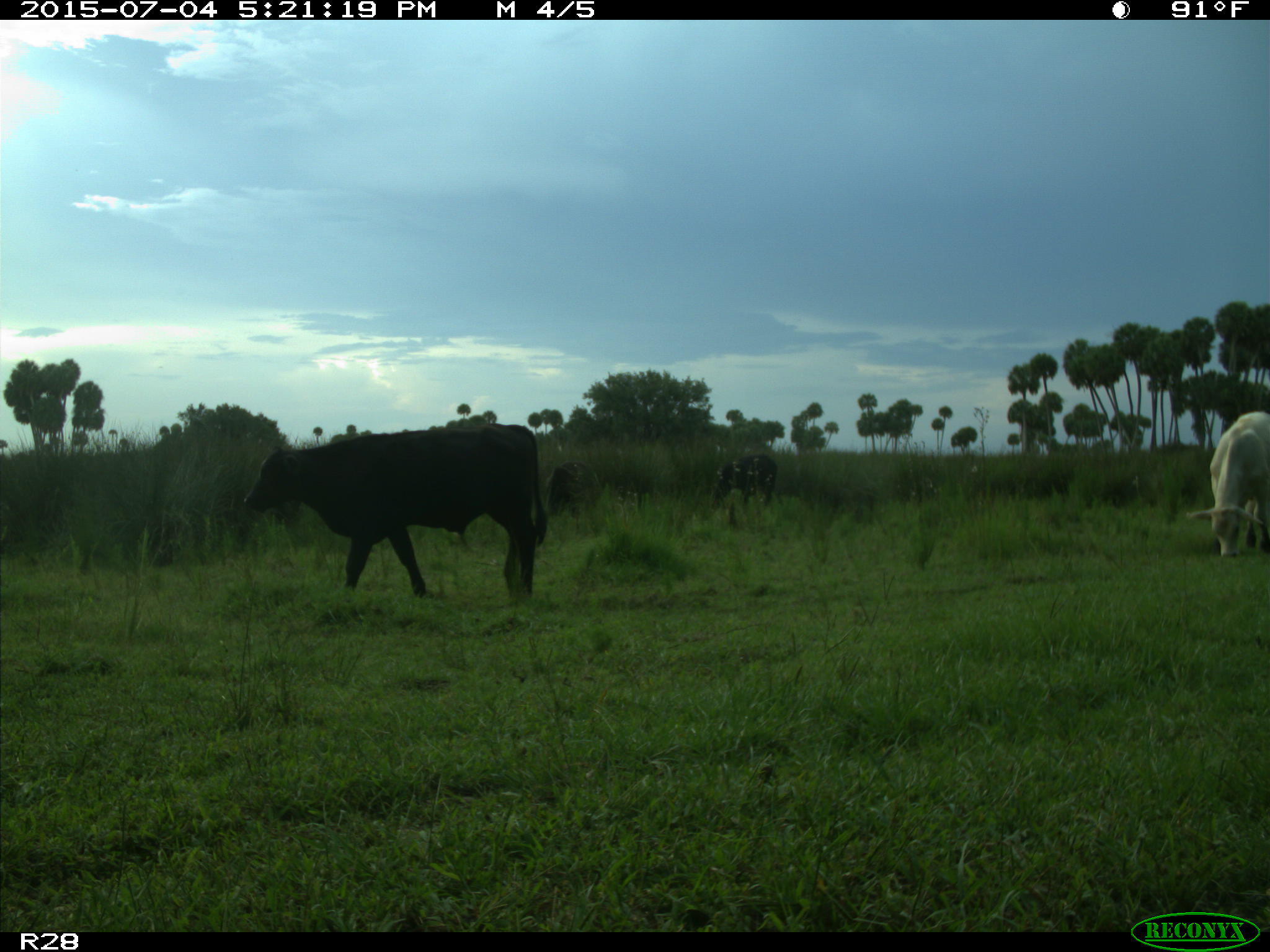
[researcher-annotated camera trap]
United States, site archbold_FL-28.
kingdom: Animalia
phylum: Chordata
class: Mammalia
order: Artiodactyla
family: Bovidae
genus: Bos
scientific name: Bos taurus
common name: domestic cow